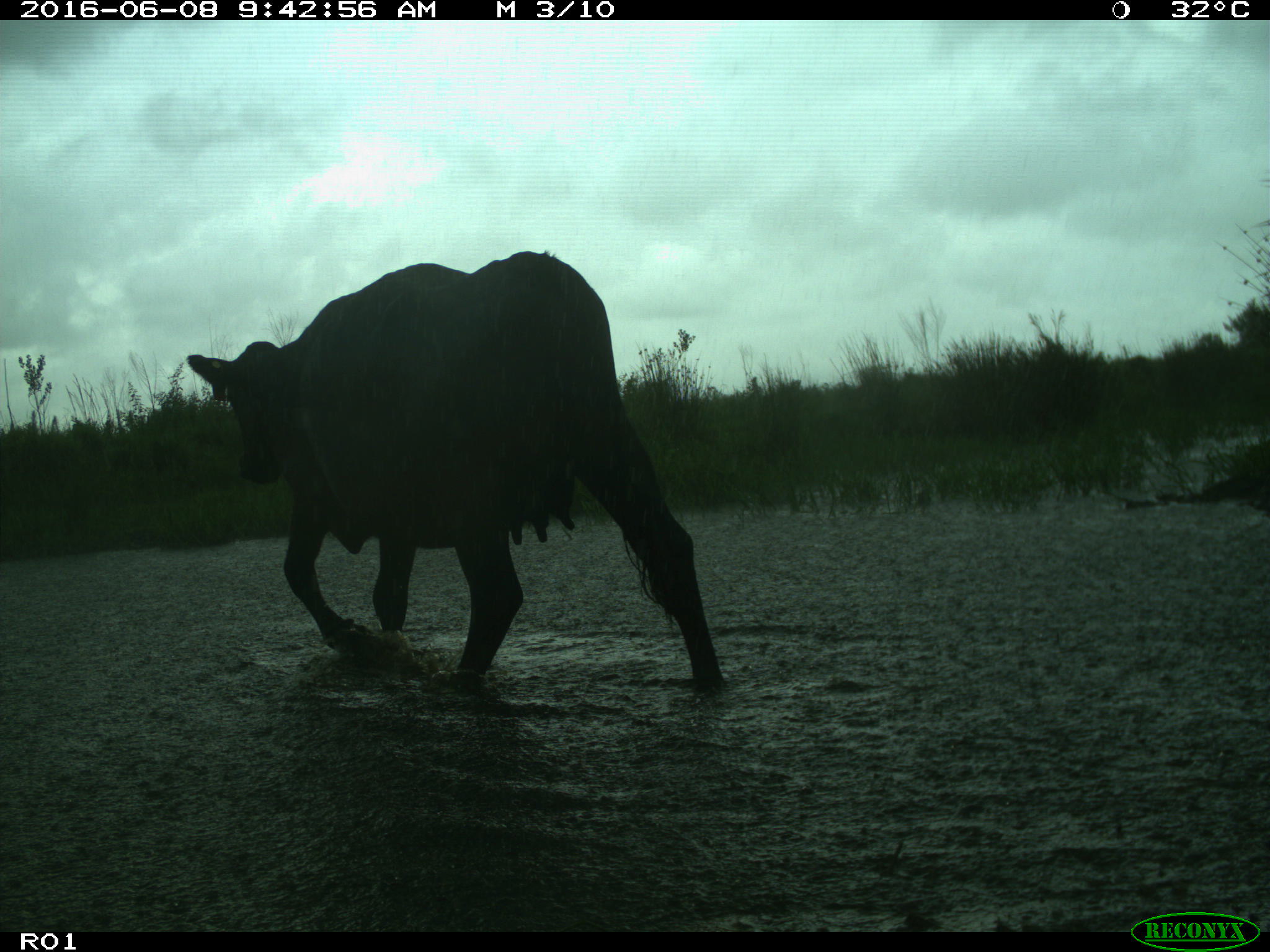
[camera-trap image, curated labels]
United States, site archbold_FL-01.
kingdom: Animalia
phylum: Chordata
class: Mammalia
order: Artiodactyla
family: Bovidae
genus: Bos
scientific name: Bos taurus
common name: domestic cow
Bos taurus (domestic cow).